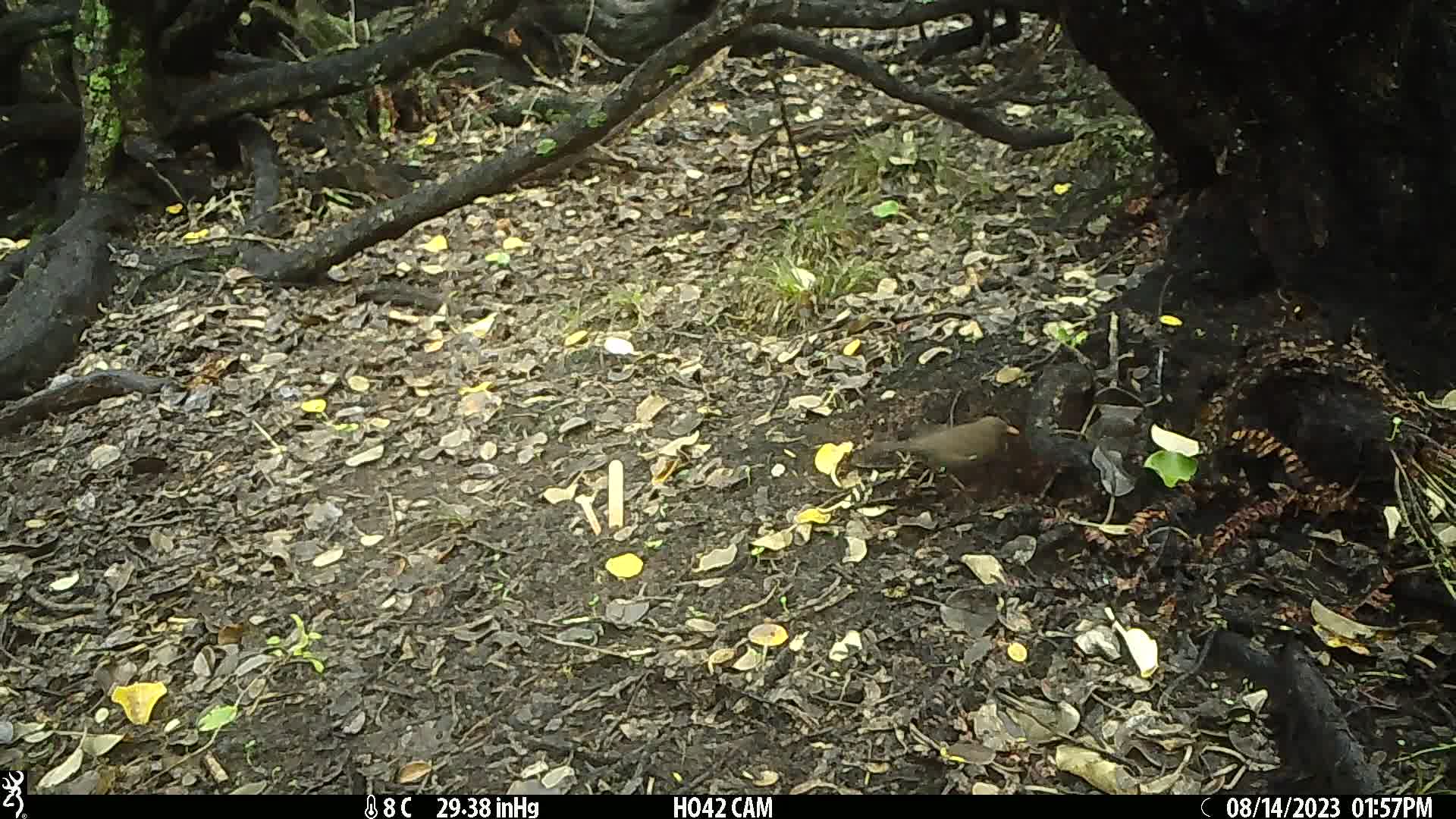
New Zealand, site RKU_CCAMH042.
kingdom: Animalia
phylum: Chordata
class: Aves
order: Passeriformes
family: Turdidae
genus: Turdus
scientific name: Turdus merula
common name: eurasian blackbird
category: blackbird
Blackbird (eurasian blackbird) (Turdus merula).